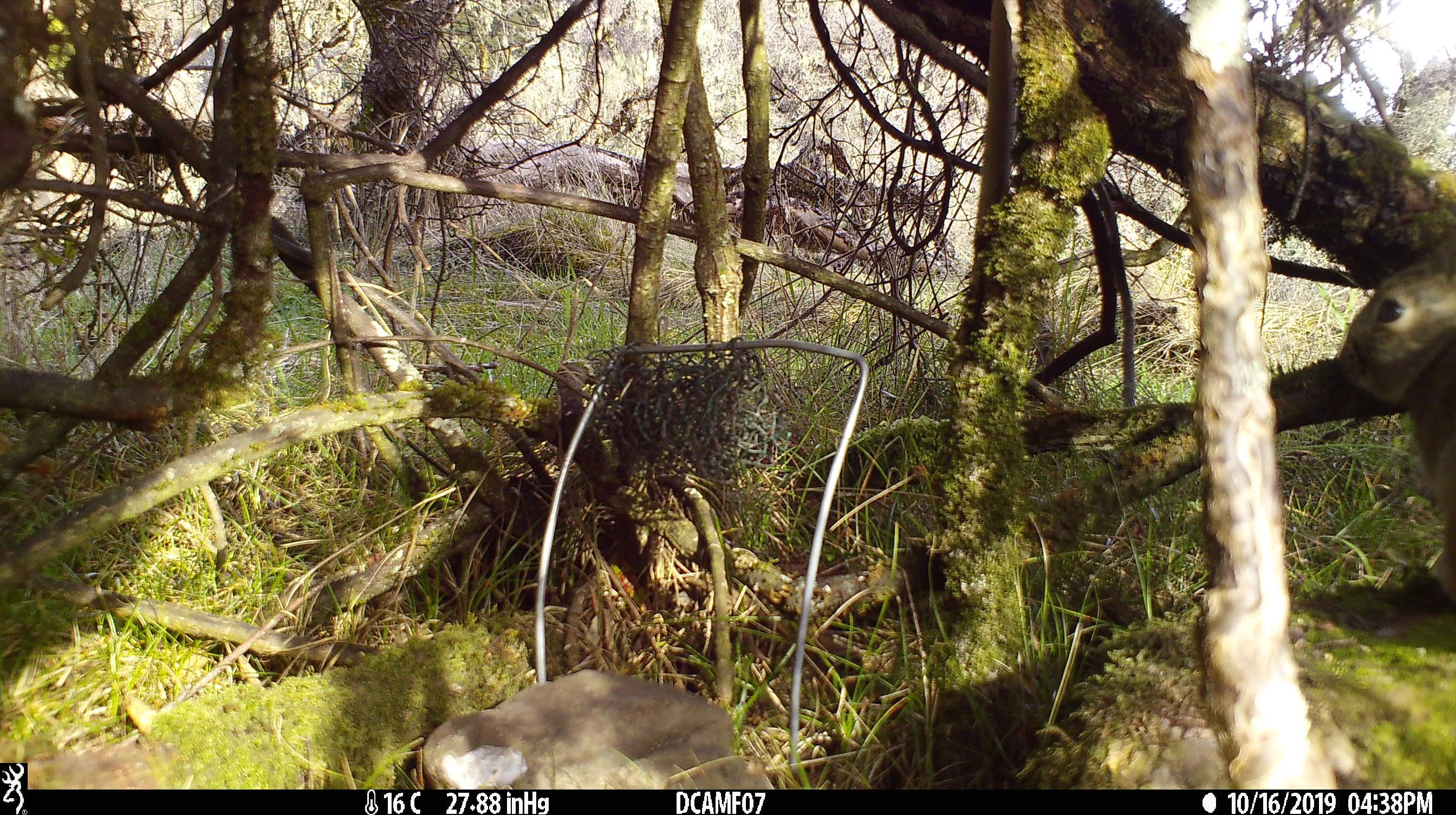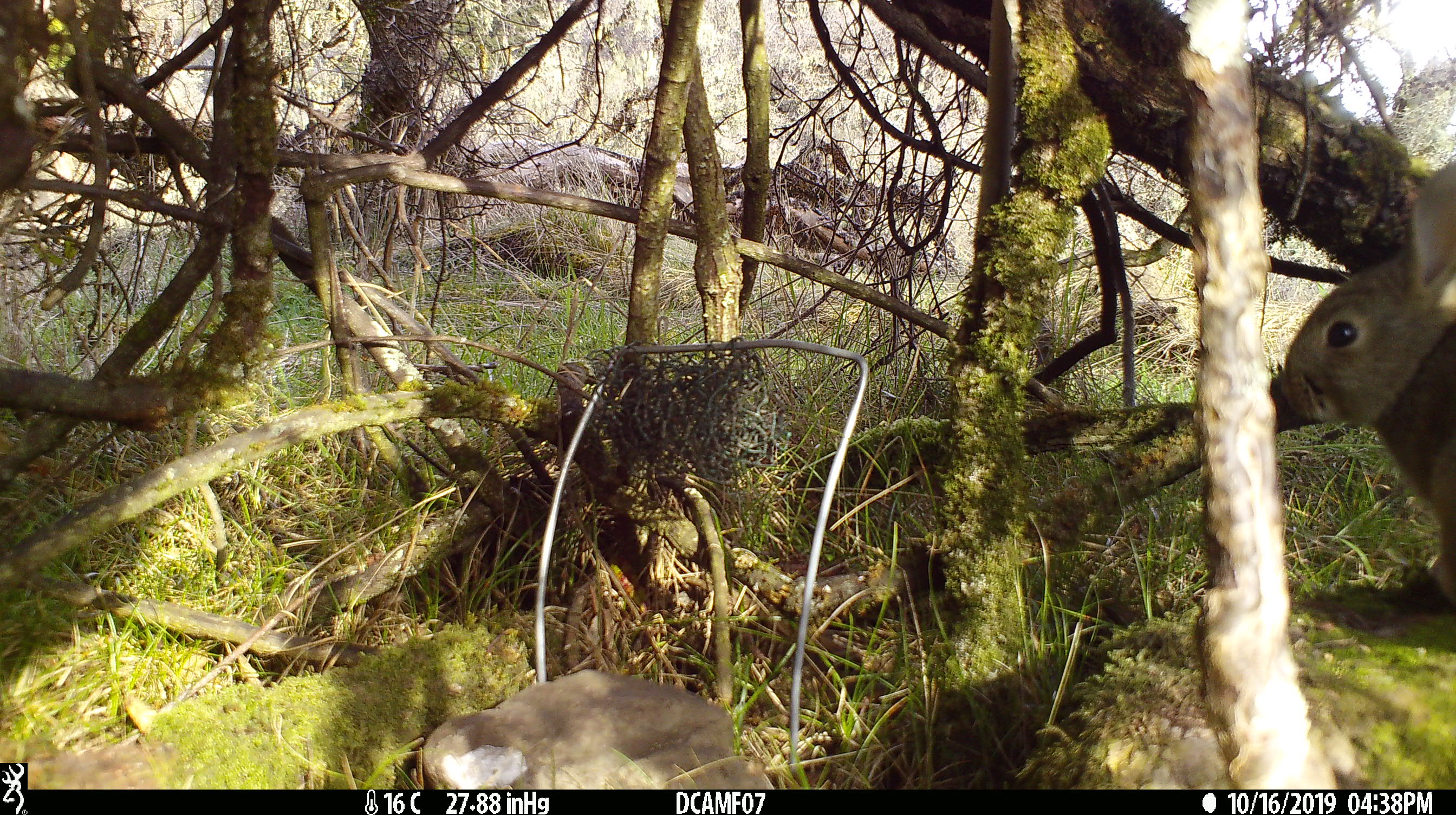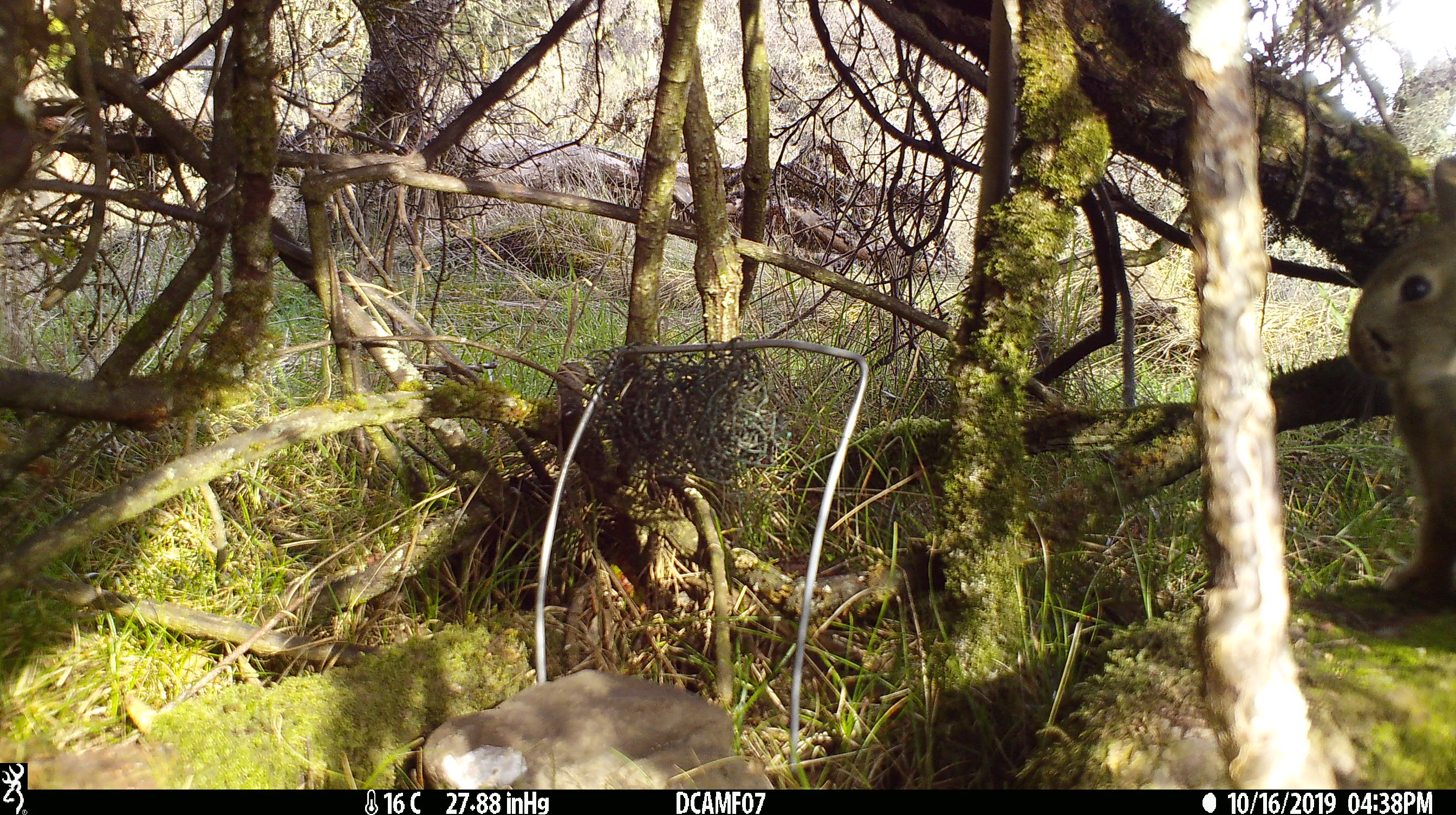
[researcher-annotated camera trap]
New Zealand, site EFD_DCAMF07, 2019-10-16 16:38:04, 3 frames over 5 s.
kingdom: Animalia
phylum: Chordata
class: Mammalia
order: Lagomorpha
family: Leporidae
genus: Oryctolagus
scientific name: Oryctolagus cuniculus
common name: european rabbit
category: rabbit